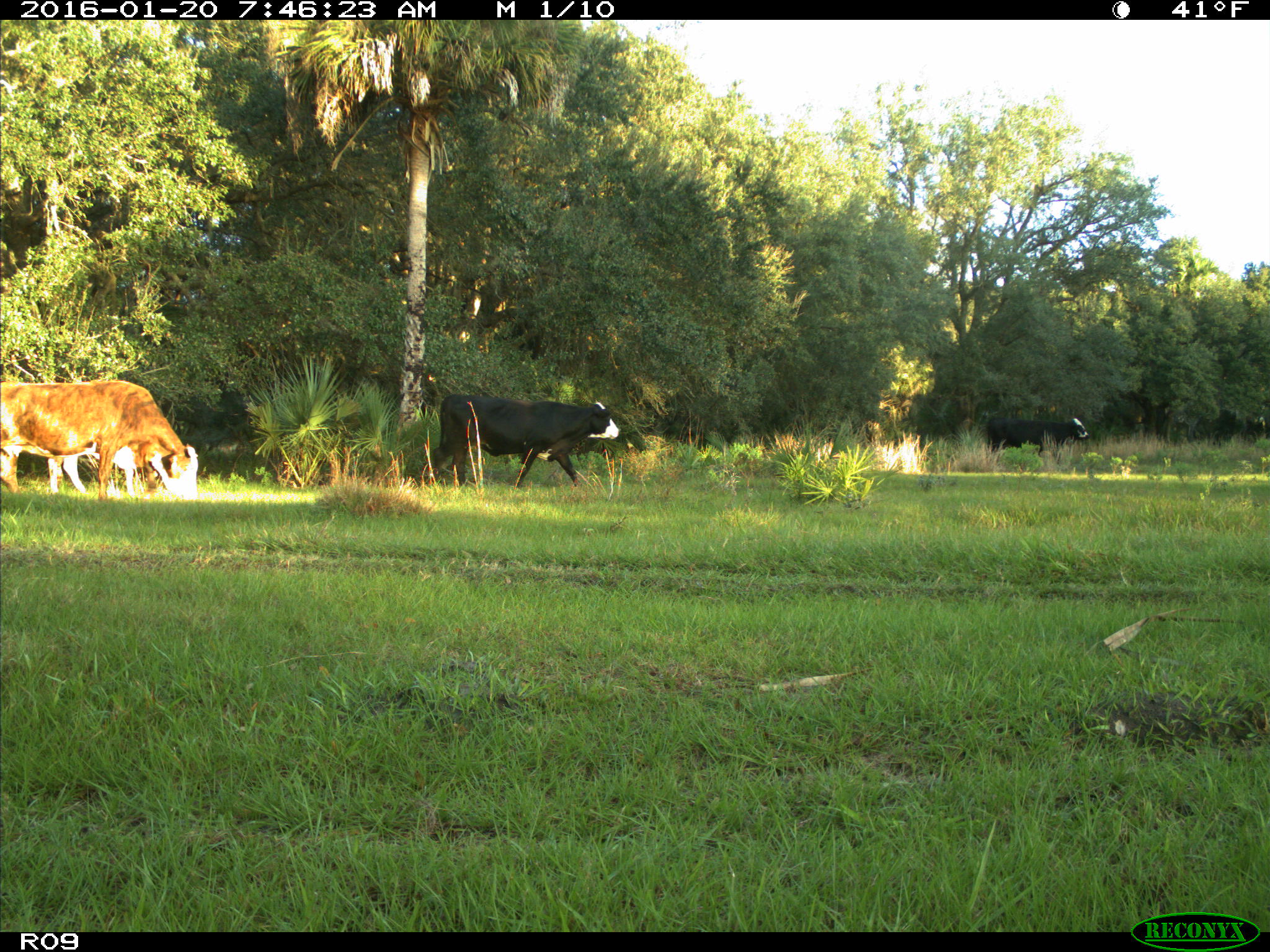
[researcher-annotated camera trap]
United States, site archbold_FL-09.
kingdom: Animalia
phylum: Chordata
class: Mammalia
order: Artiodactyla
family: Bovidae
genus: Bos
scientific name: Bos taurus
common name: domestic cow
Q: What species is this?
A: Bos taurus (domestic cow).